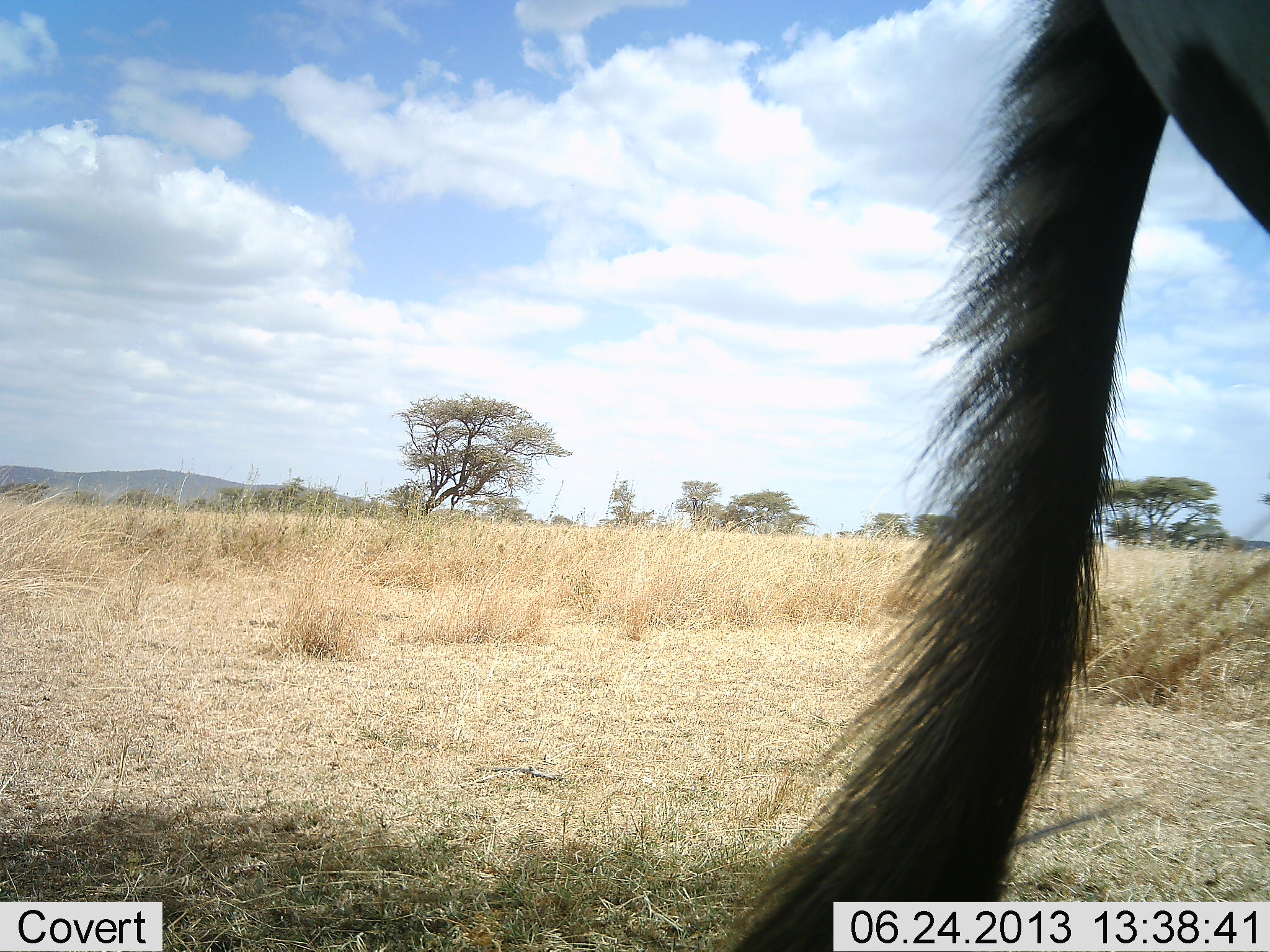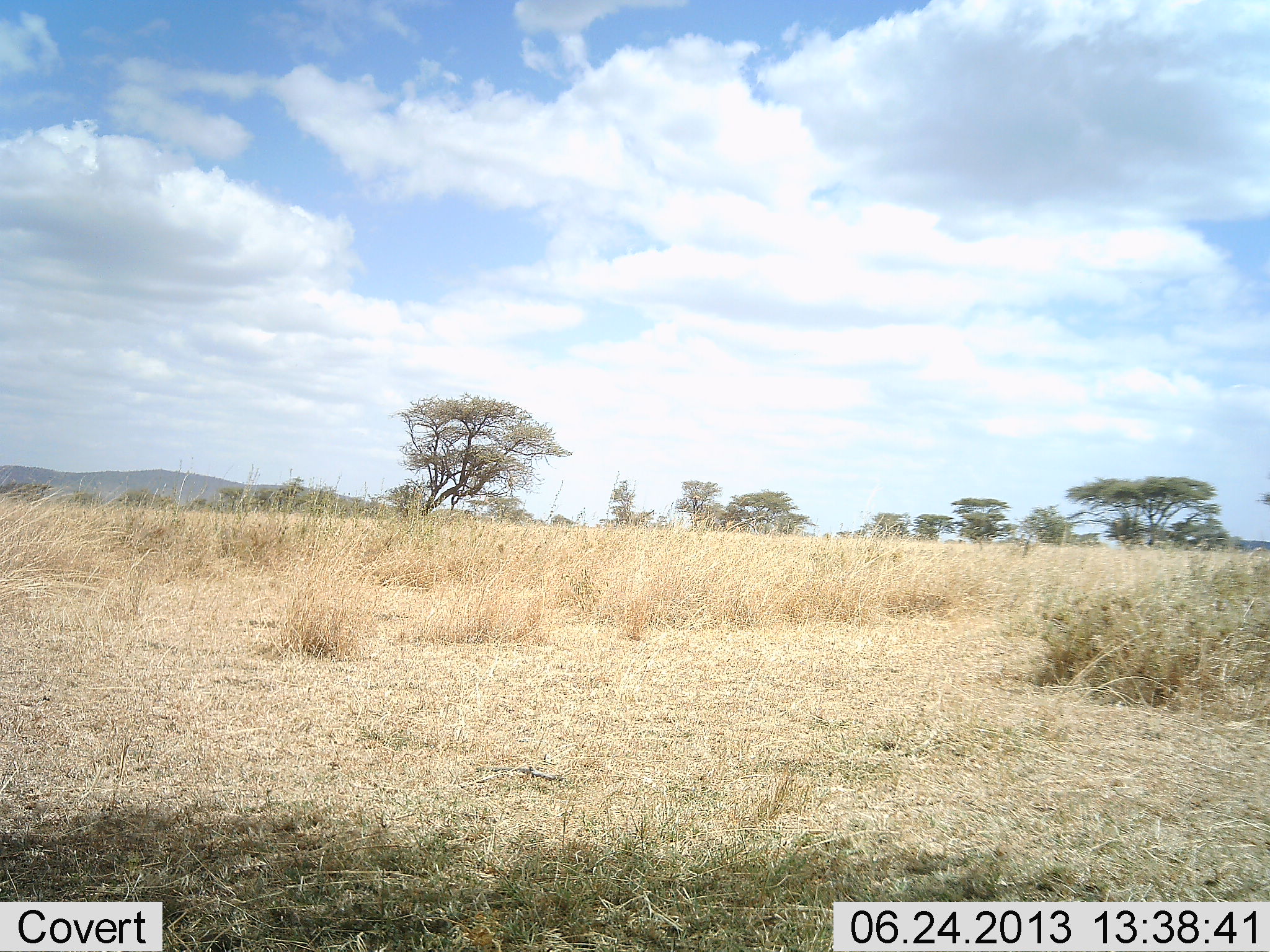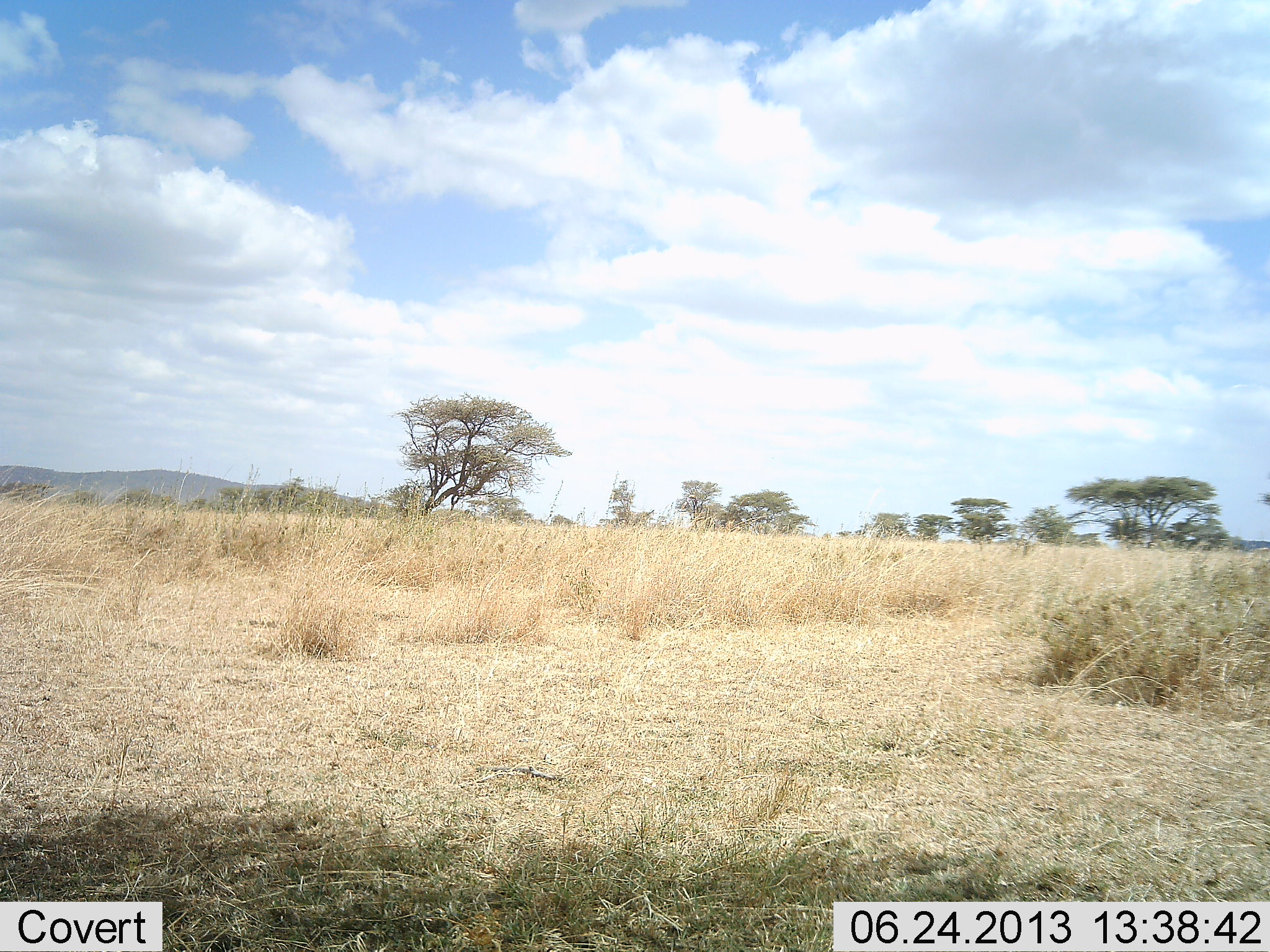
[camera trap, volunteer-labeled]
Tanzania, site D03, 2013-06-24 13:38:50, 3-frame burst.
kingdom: Animalia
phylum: Chordata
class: Mammalia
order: Perissodactyla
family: Equidae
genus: Equus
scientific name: Equus quagga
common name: plains zebra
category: zebra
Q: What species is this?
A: Zebra (plains zebra) (Equus quagga).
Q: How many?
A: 1.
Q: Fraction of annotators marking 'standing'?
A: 50%.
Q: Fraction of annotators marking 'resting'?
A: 0%.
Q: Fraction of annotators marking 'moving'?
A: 50%.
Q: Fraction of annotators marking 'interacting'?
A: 0%.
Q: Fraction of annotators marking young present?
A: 0%.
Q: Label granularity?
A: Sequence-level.